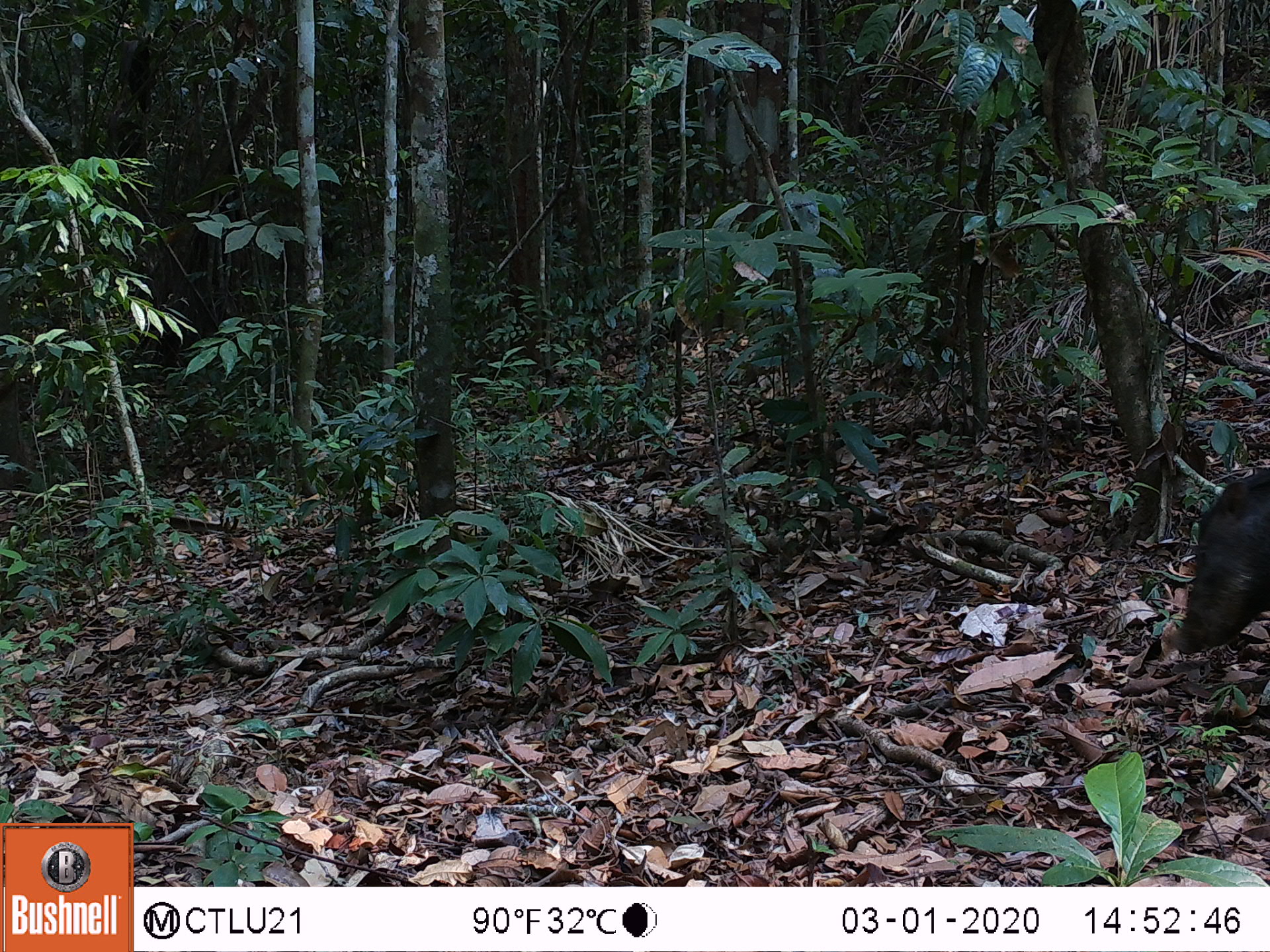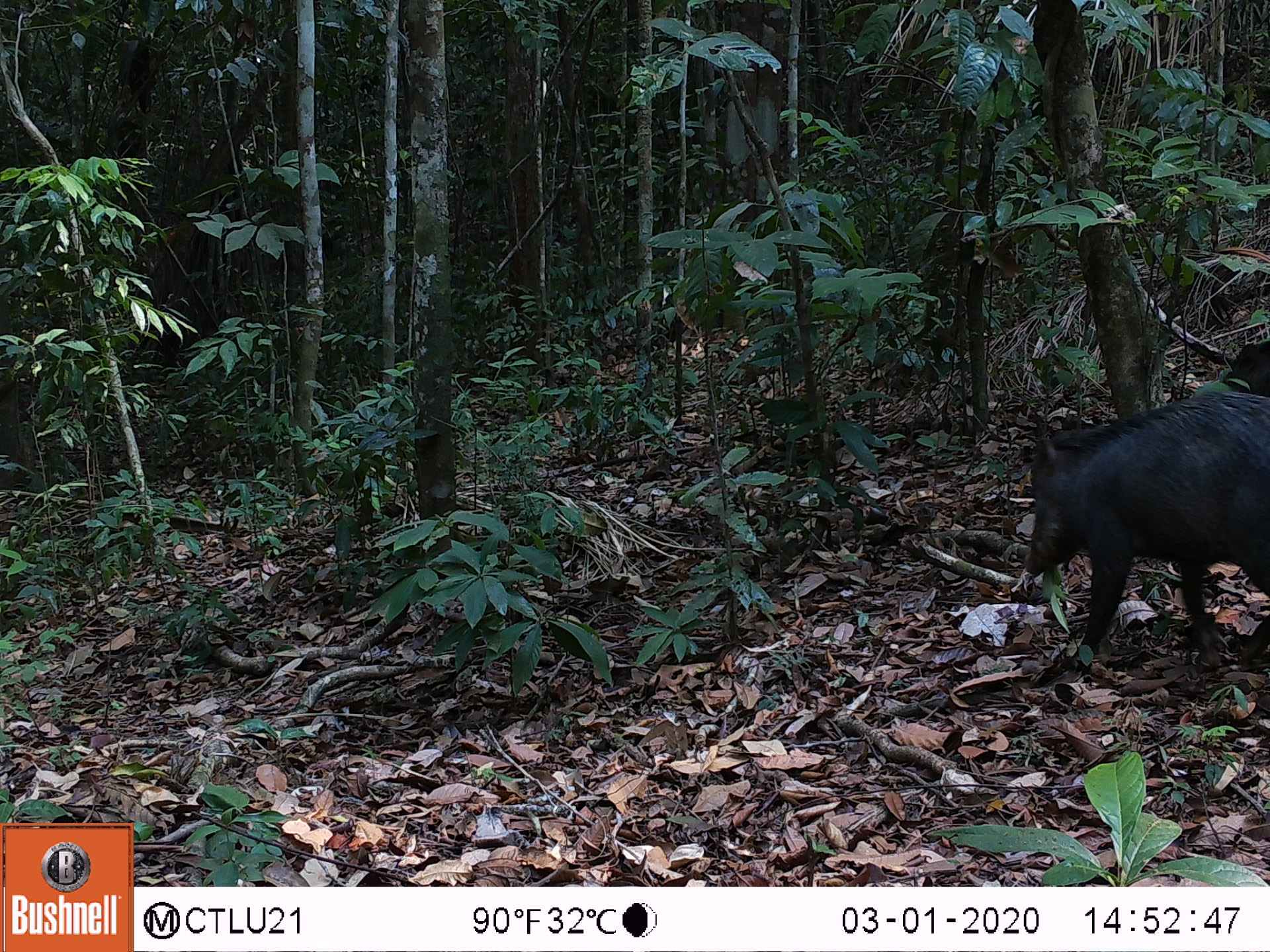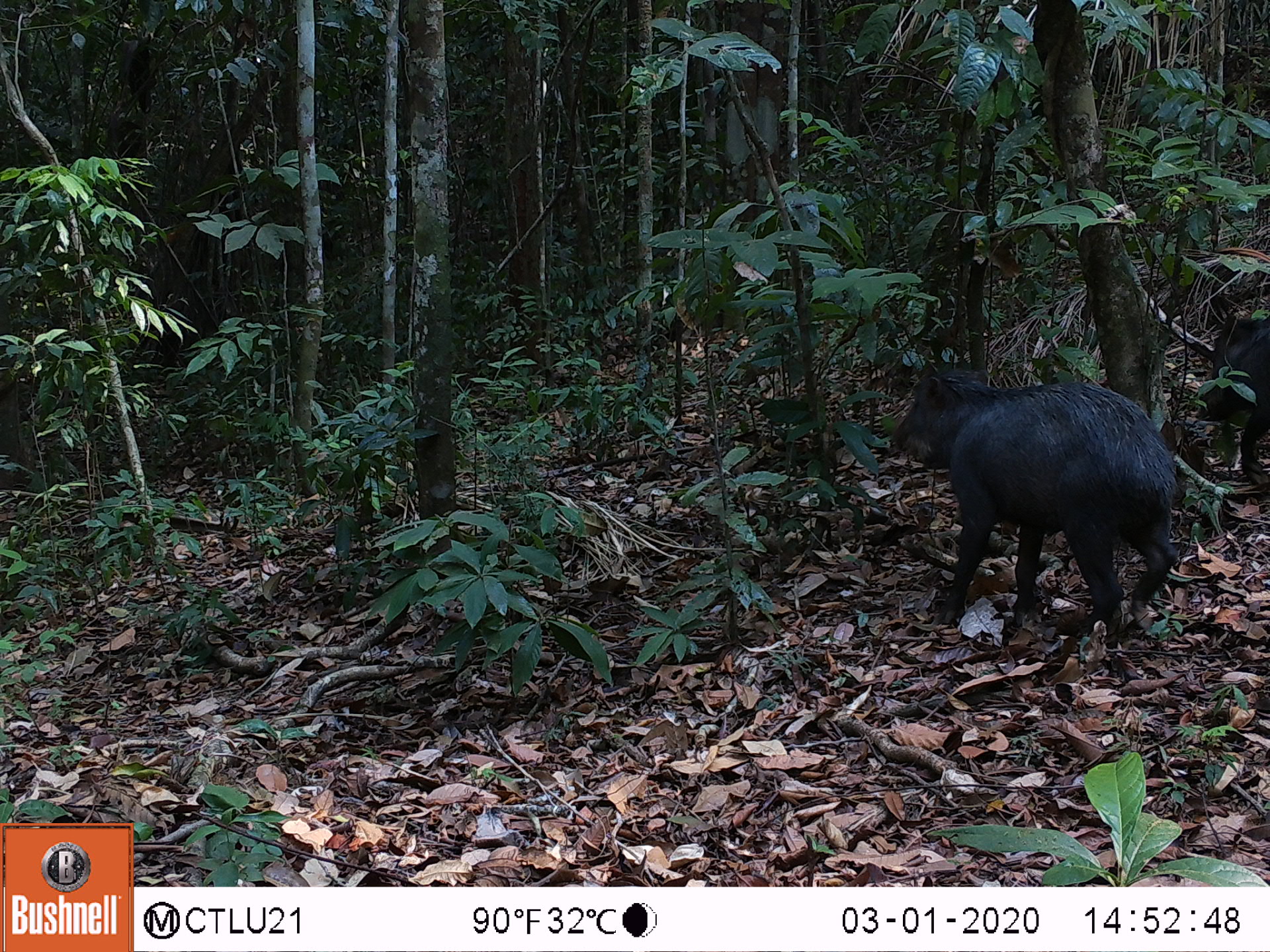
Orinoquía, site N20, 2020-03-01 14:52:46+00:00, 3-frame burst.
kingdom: Animalia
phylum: Chordata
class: Mammalia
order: Artiodactyla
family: Tayassuidae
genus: Tayassu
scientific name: Tayassu pecari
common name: white-lipped peccary